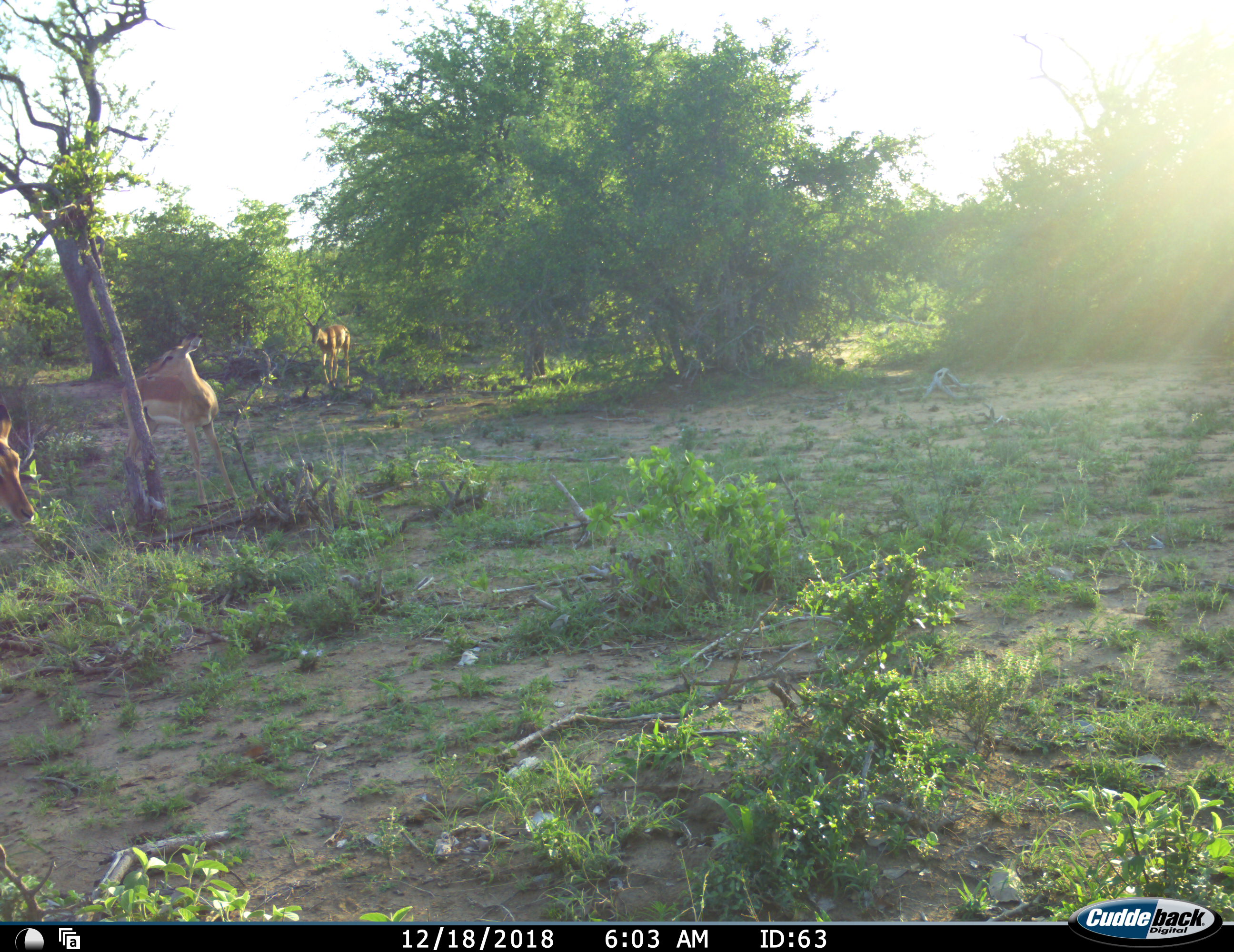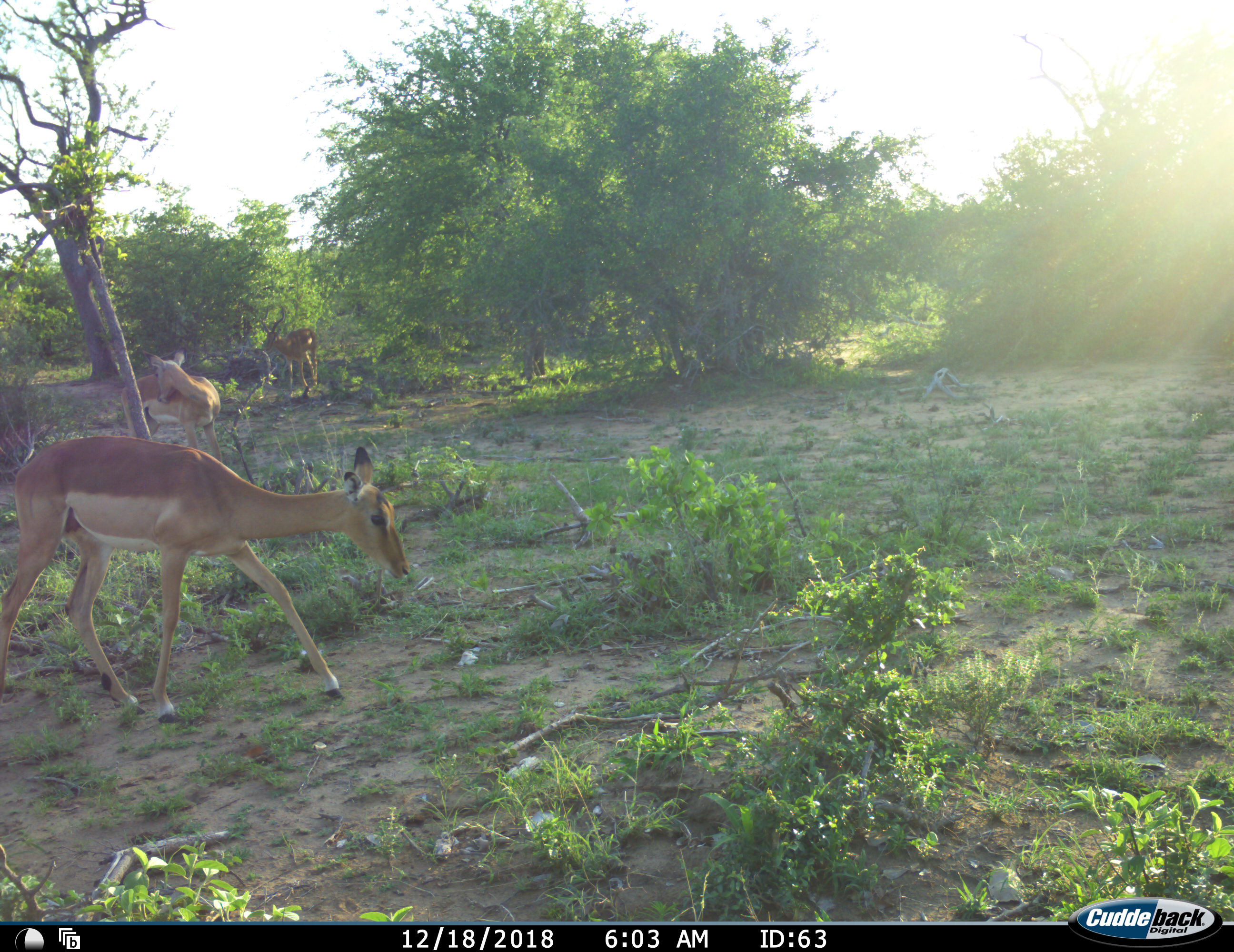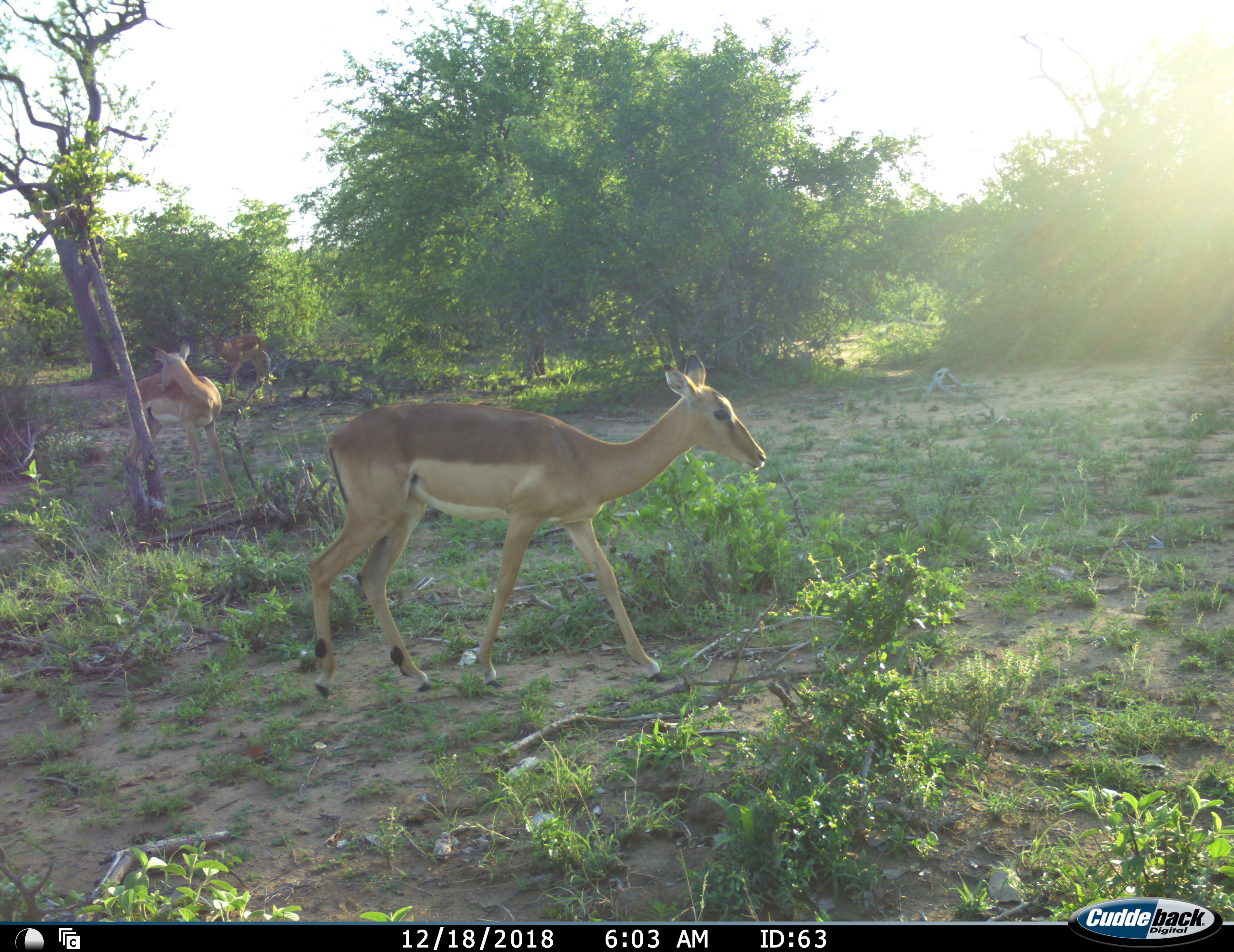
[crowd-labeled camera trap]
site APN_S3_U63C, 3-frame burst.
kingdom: Animalia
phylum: Chordata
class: Mammalia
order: Artiodactyla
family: Bovidae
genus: Aepyceros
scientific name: Aepyceros melampus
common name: impala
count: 3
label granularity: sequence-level